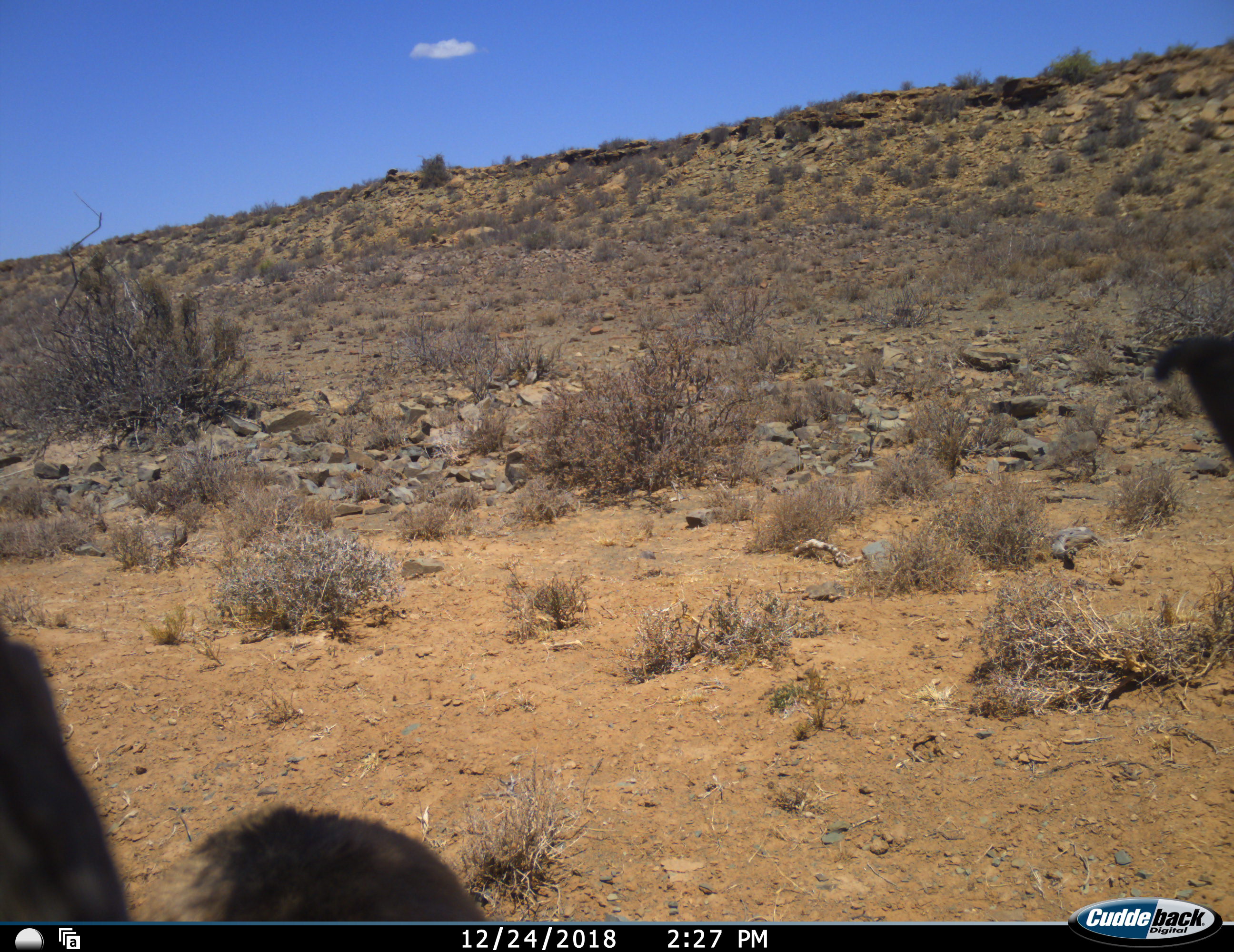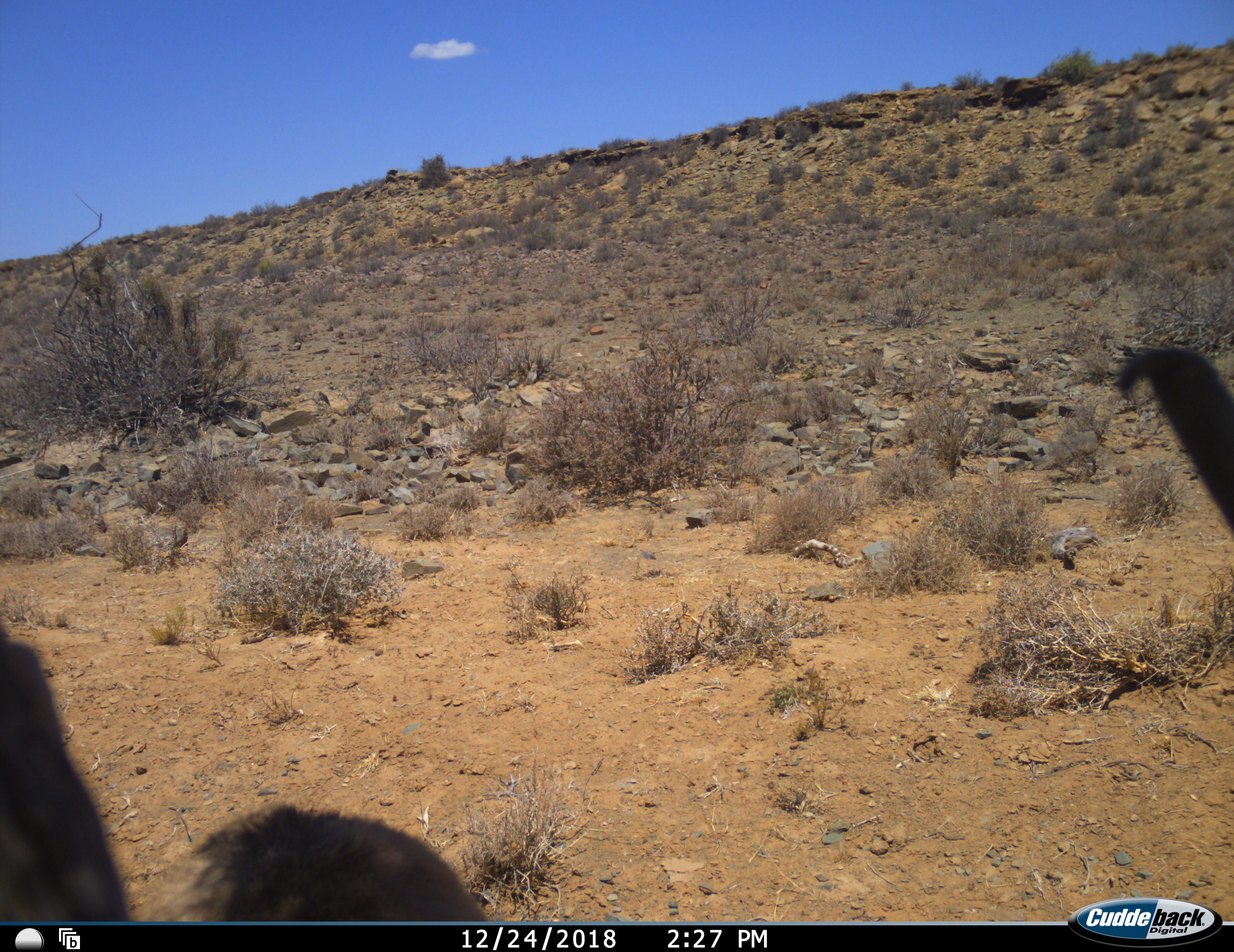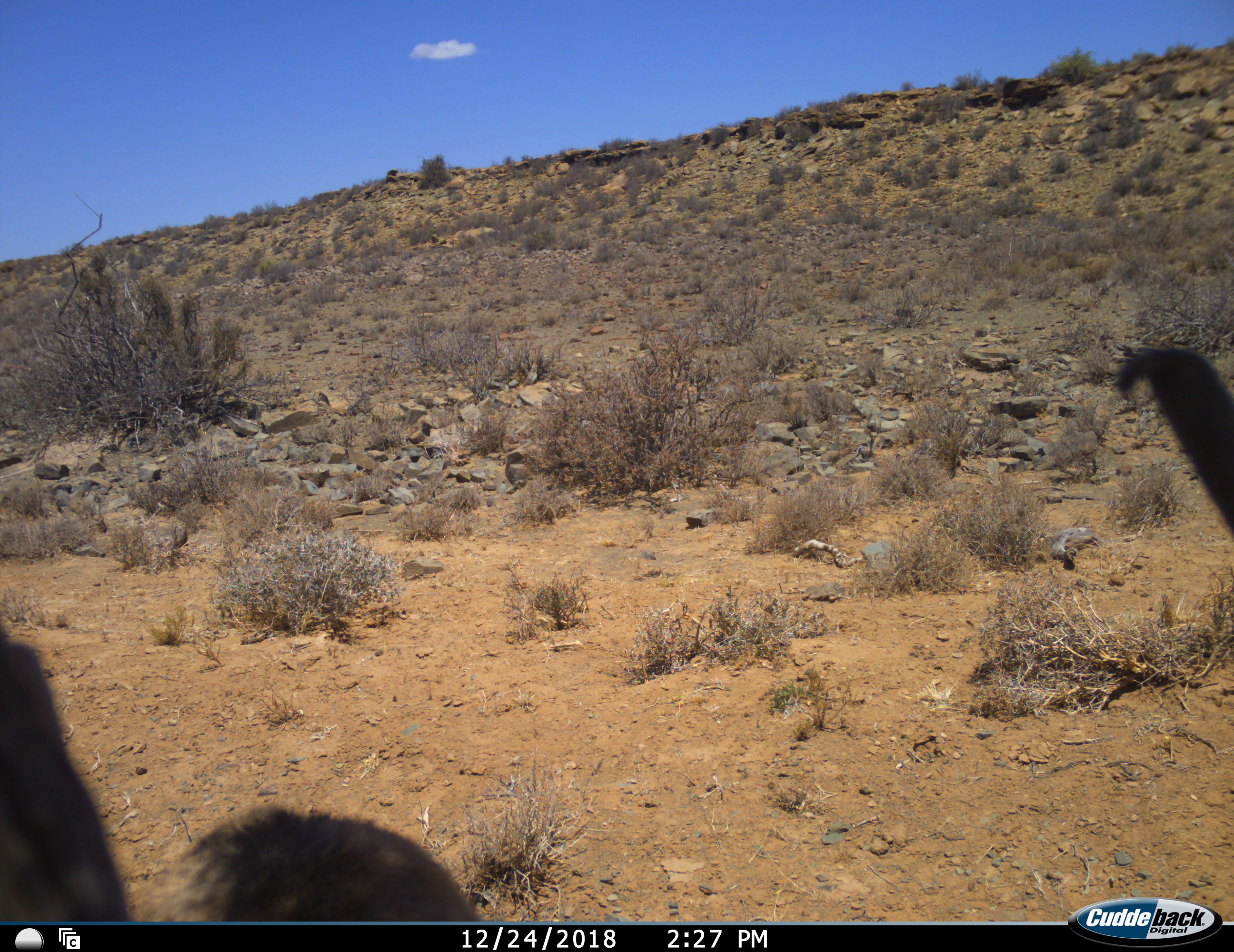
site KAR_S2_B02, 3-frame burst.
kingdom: Animalia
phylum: Chordata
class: Mammalia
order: Primates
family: Cercopithecidae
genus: Papio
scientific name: Papio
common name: baboon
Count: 2.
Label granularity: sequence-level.